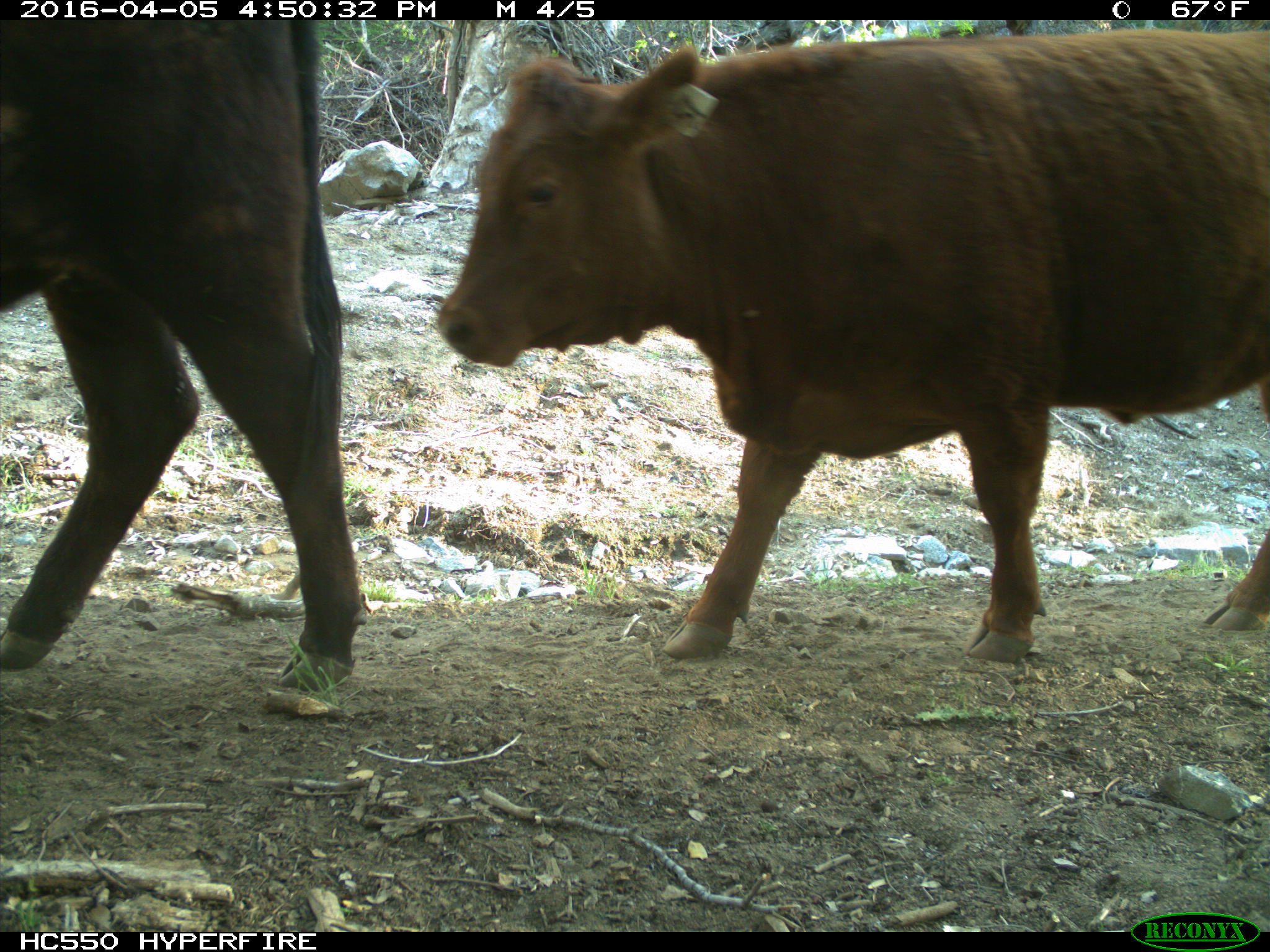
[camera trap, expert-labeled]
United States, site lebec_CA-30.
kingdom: Animalia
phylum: Chordata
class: Mammalia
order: Artiodactyla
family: Bovidae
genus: Bos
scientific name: Bos taurus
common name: domestic cow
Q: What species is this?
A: Bos taurus (domestic cow).